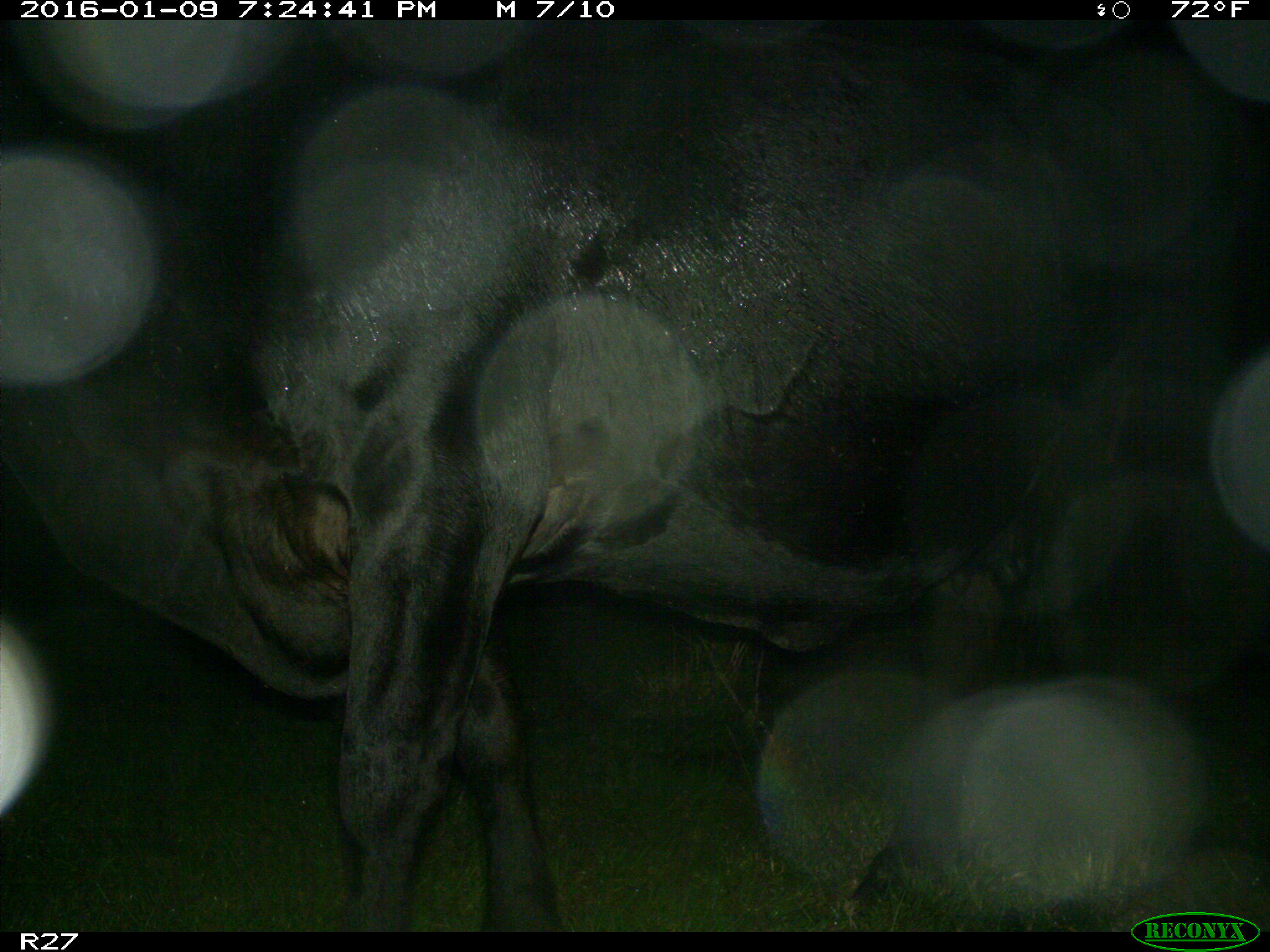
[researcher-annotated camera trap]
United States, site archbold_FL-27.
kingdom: Animalia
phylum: Chordata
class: Mammalia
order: Artiodactyla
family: Bovidae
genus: Bos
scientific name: Bos taurus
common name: domestic cow